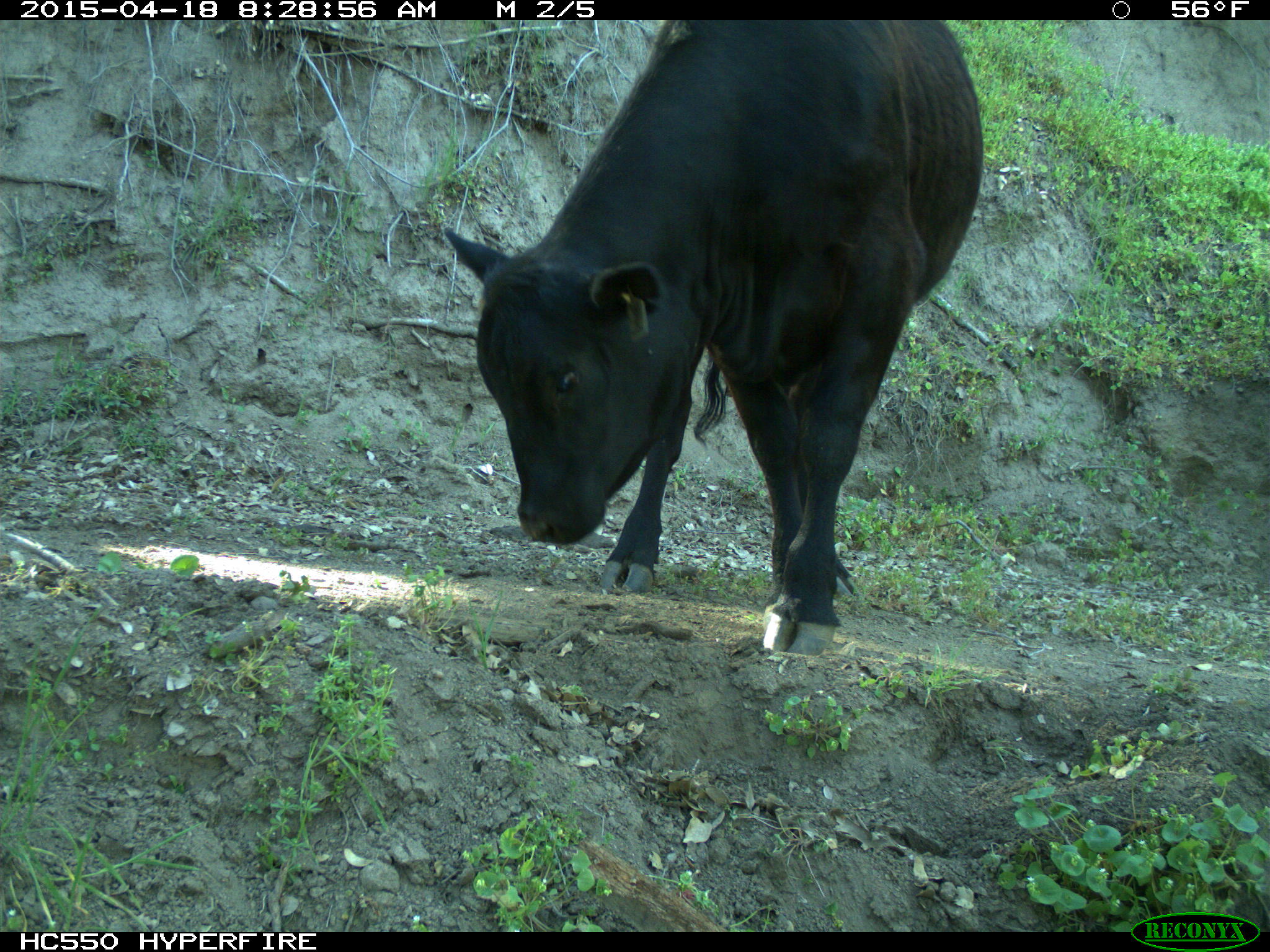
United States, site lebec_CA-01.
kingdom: Animalia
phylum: Chordata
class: Mammalia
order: Artiodactyla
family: Bovidae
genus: Bos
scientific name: Bos taurus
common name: domestic cow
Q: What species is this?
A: Bos taurus (domestic cow).